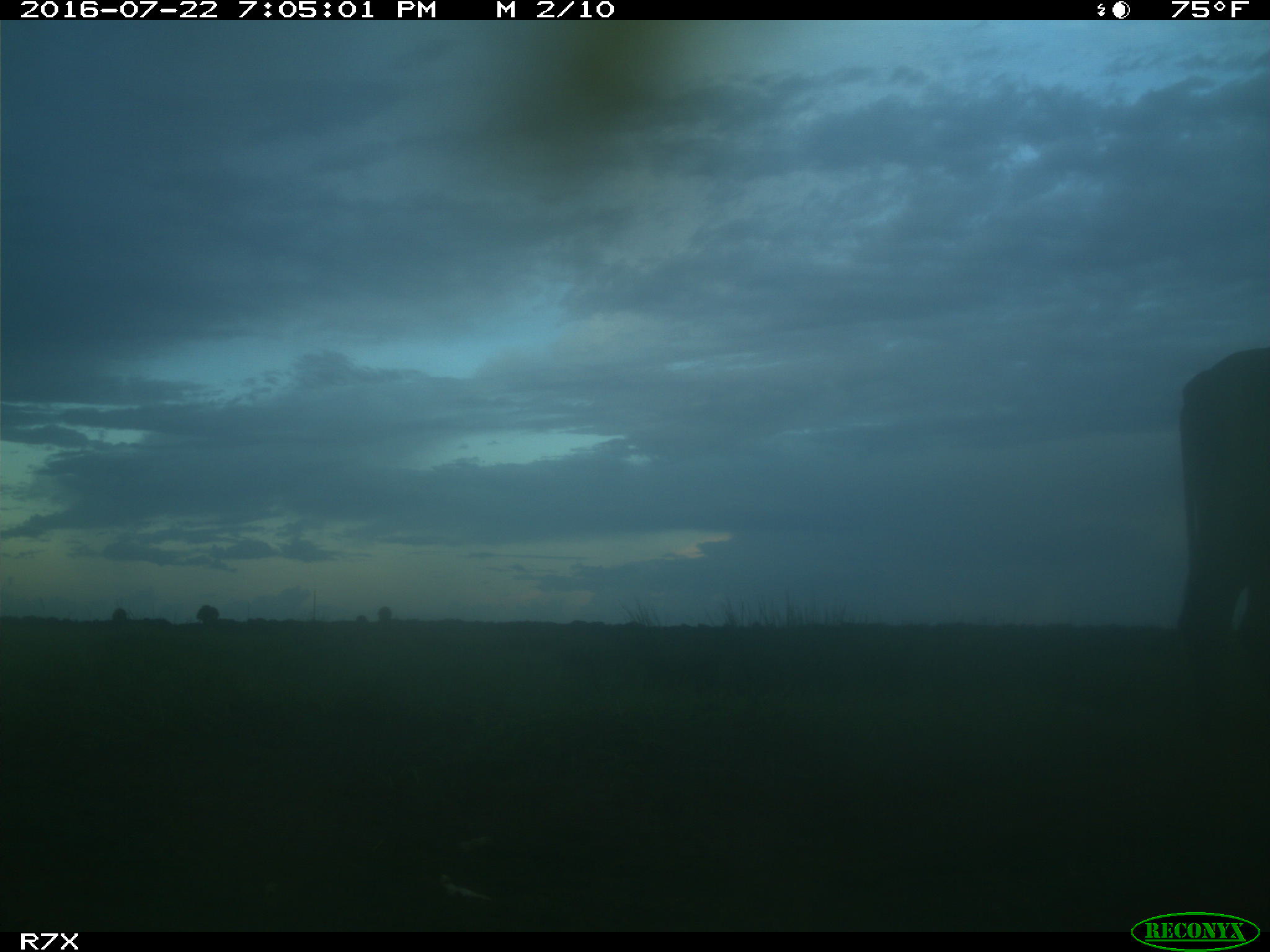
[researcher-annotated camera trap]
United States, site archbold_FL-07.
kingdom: Animalia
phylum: Chordata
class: Mammalia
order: Artiodactyla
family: Bovidae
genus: Bos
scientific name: Bos taurus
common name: domestic cow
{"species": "Bos taurus (domestic cow)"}